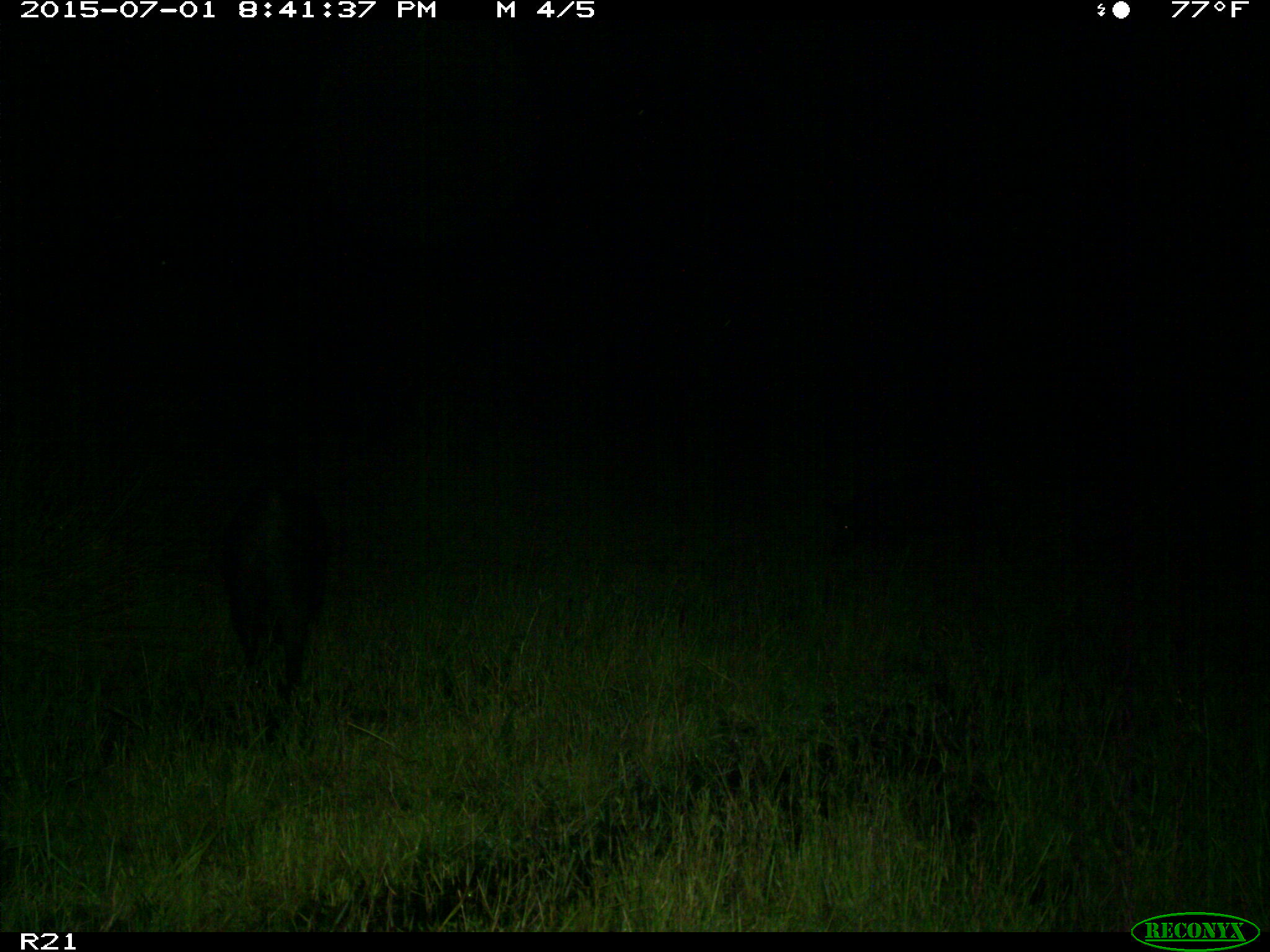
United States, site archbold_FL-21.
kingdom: Animalia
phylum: Chordata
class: Mammalia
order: Artiodactyla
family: Suidae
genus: Sus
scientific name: Sus scrofa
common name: wild boar